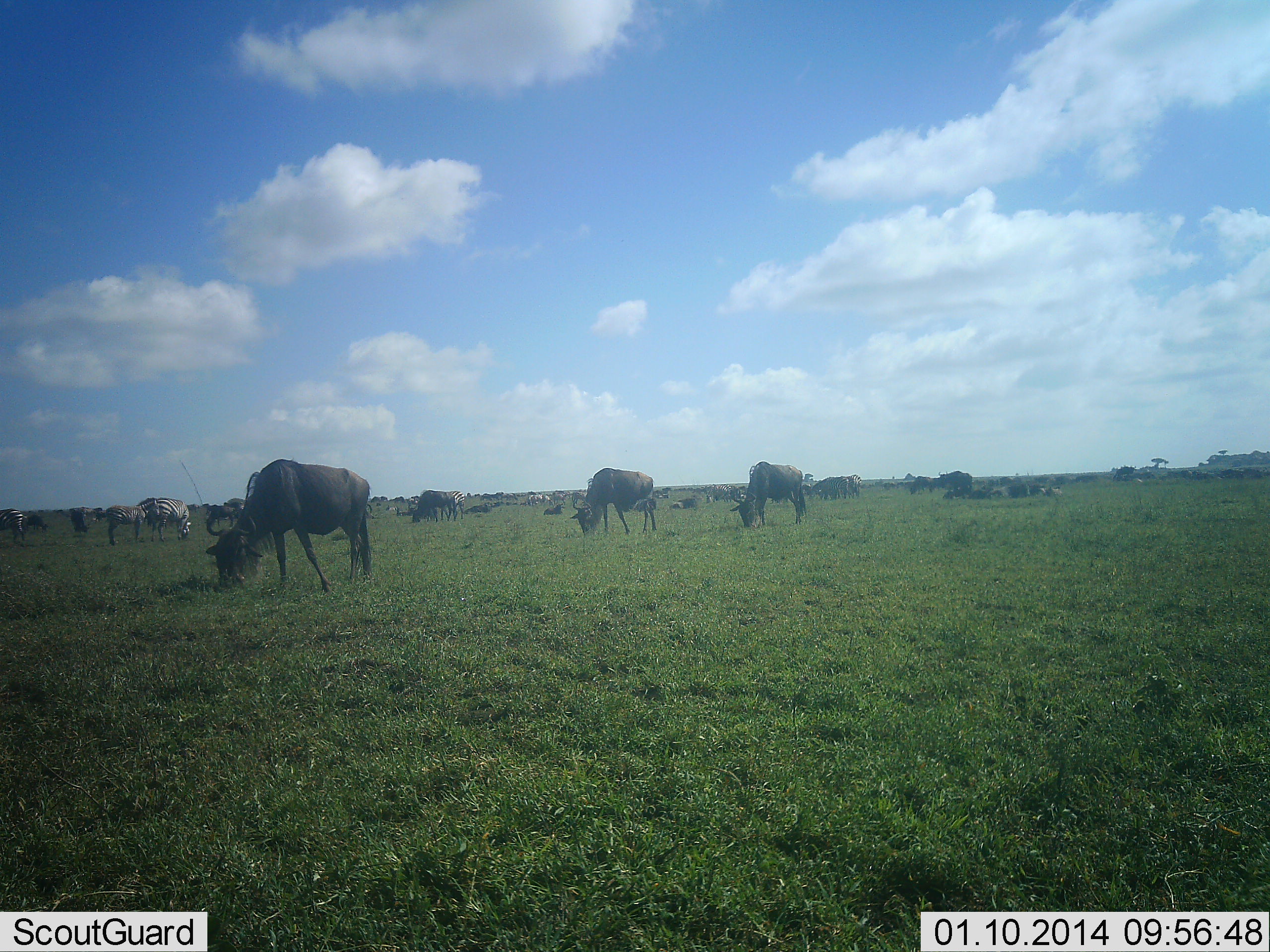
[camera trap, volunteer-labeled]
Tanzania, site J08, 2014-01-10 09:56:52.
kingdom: Animalia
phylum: Chordata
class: Mammalia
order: Artiodactyla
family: Bovidae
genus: Connochaetes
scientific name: Connochaetes taurinus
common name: blue wildebeest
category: wildebeest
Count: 11-50.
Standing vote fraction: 42%.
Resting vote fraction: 33%.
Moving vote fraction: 17%.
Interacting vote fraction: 0%.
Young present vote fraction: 0%.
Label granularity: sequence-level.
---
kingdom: Animalia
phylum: Chordata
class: Mammalia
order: Perissodactyla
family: Equidae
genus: Equus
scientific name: Equus quagga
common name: plains zebra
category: zebra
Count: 4.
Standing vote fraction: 50%.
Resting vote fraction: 0%.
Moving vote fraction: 10%.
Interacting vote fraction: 0%.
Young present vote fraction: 30%.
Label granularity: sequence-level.